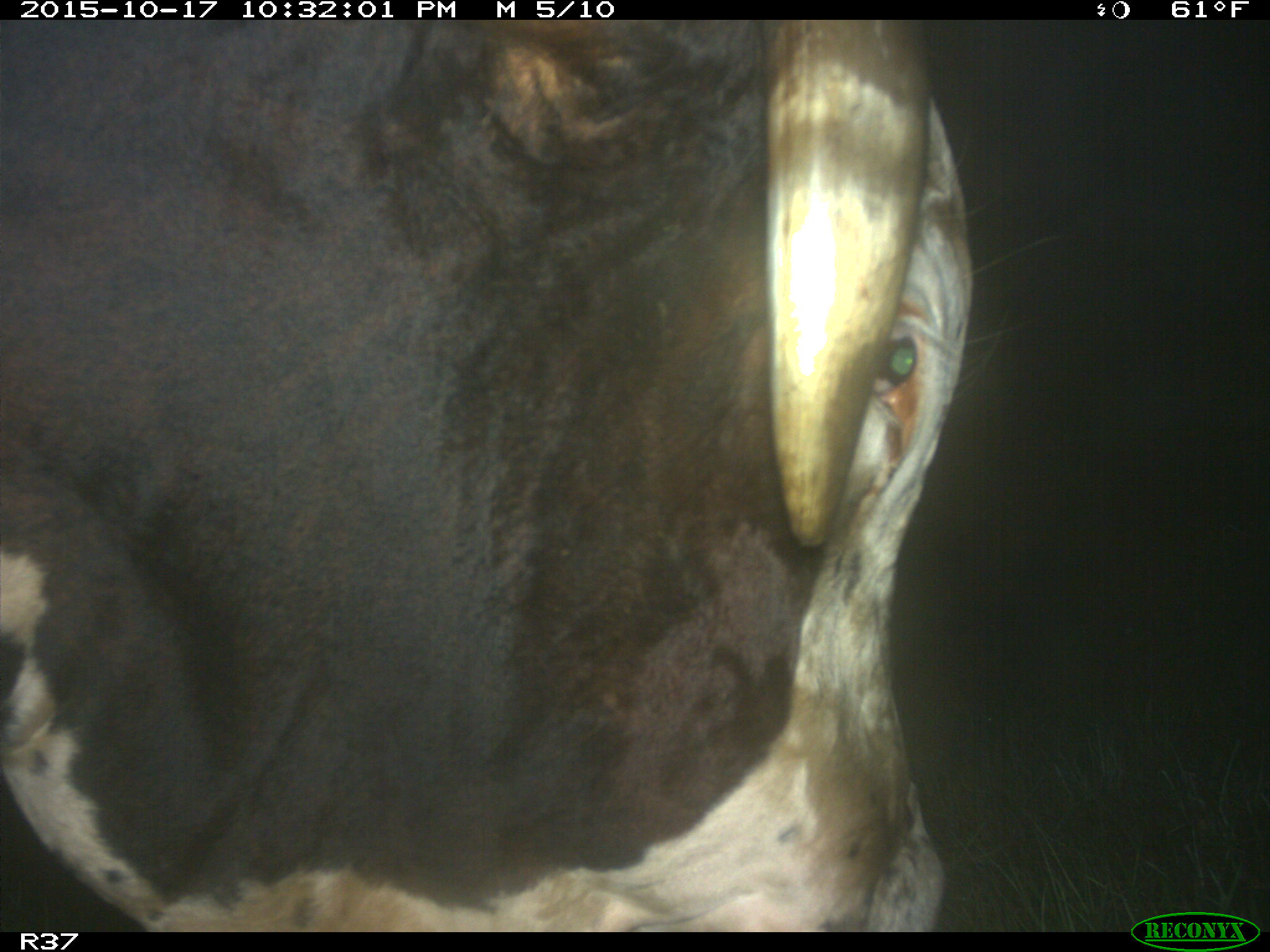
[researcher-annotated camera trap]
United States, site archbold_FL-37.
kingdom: Animalia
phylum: Chordata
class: Mammalia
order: Artiodactyla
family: Bovidae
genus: Bos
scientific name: Bos taurus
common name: domestic cow